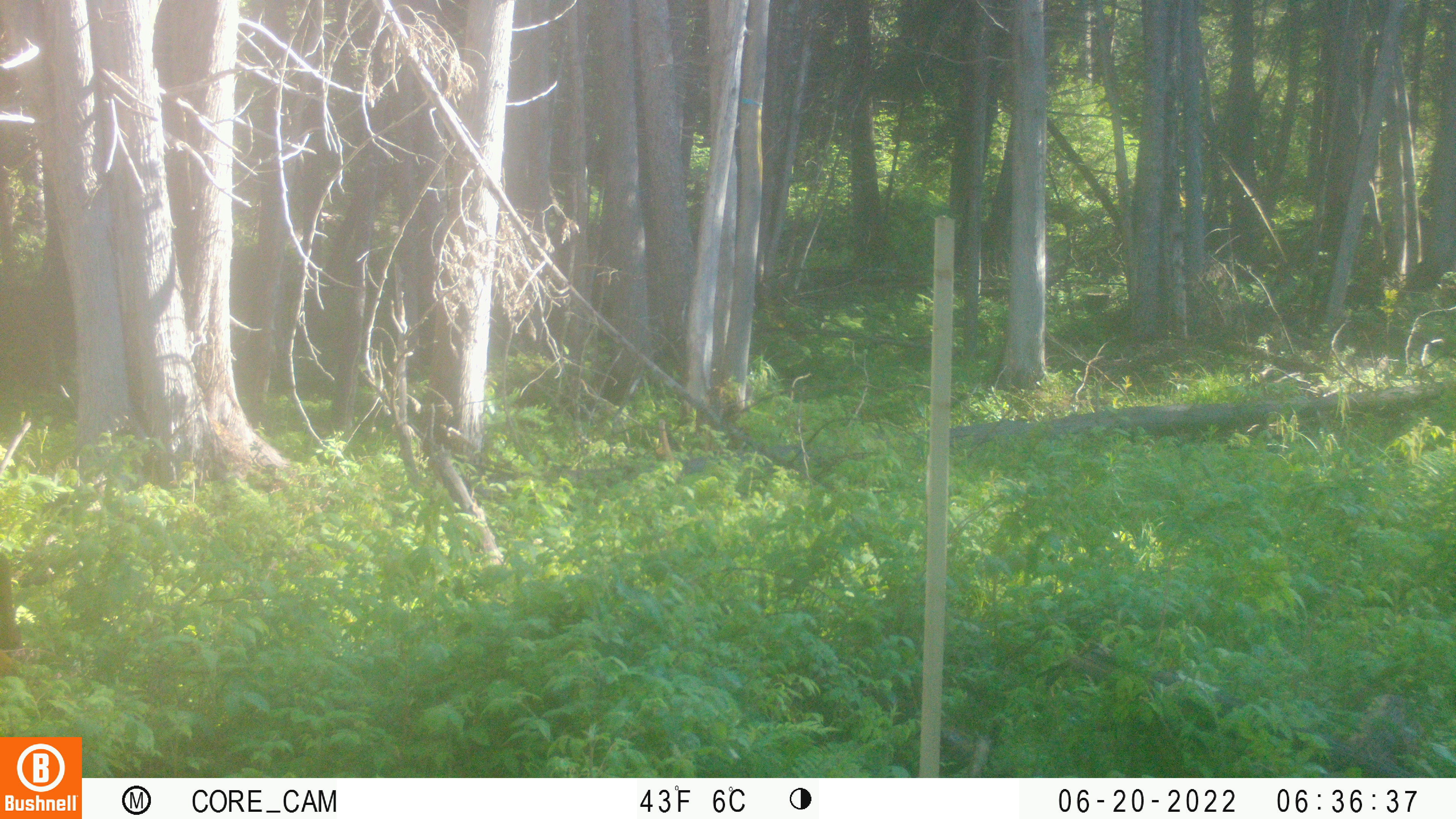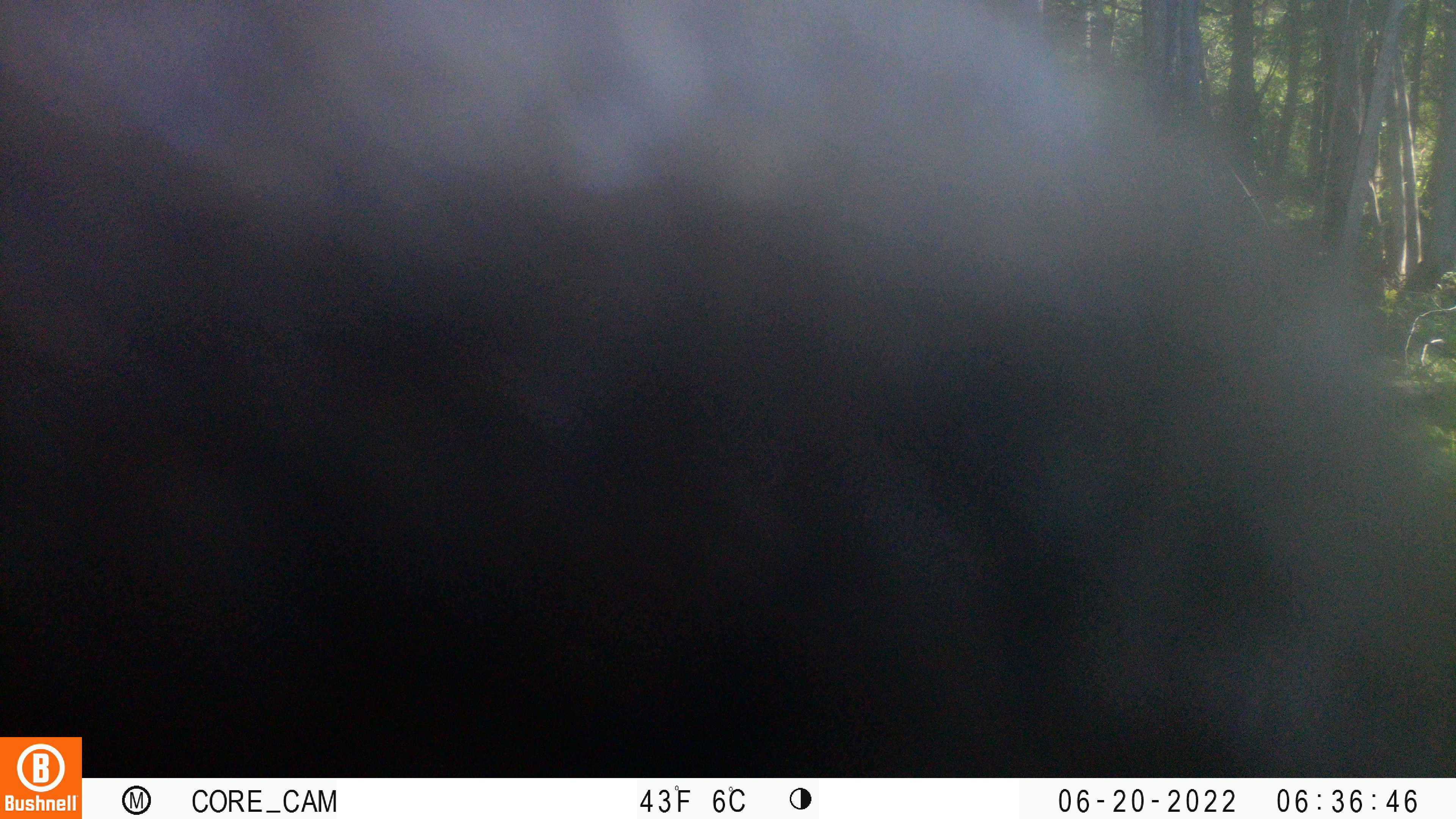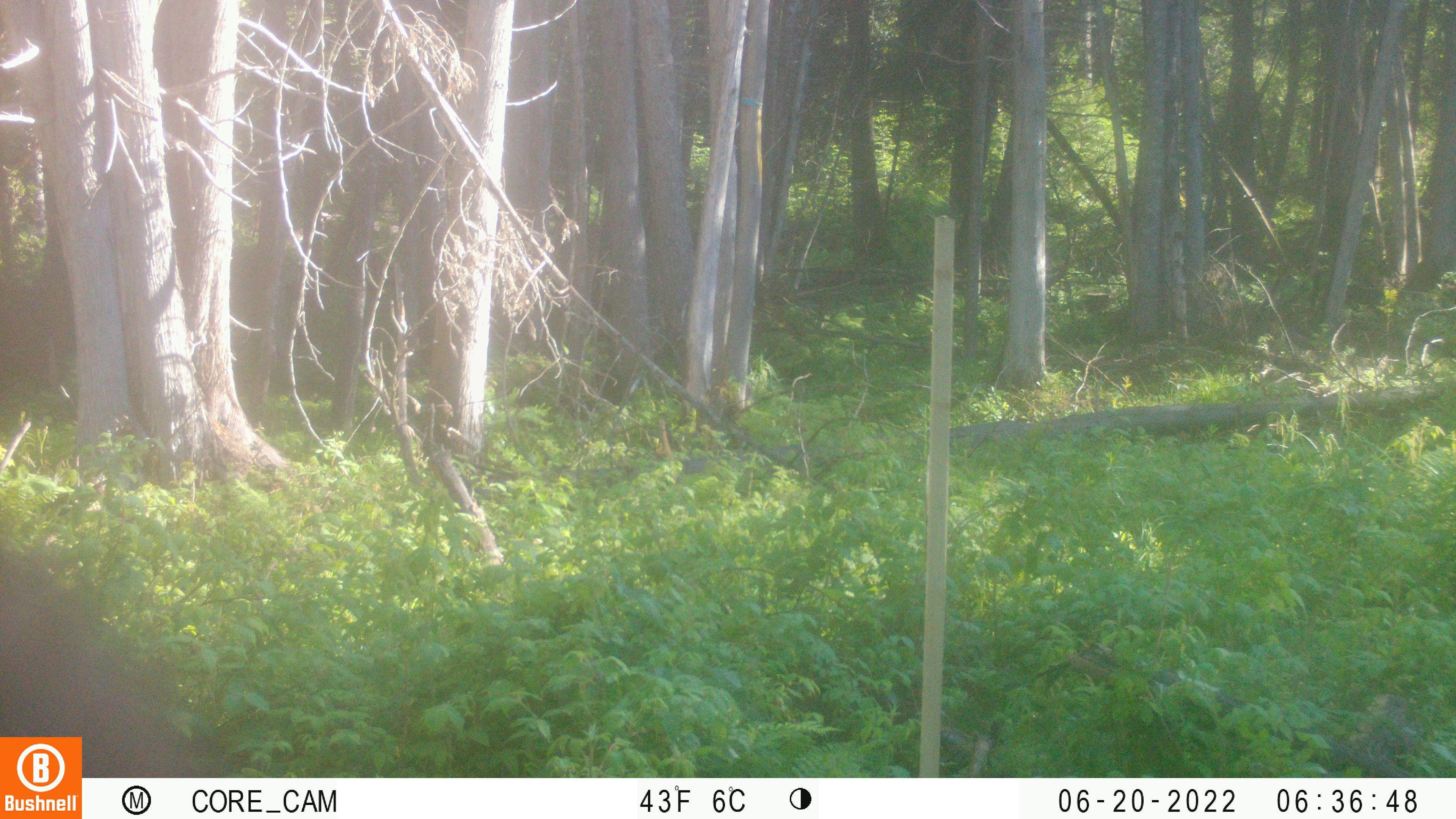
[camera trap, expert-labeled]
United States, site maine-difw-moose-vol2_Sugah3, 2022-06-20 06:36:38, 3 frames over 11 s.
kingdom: Animalia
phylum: Chordata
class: Mammalia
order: Artiodactyla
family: Cervidae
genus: Alces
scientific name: Alces alces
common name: moose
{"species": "moose (Alces alces)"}